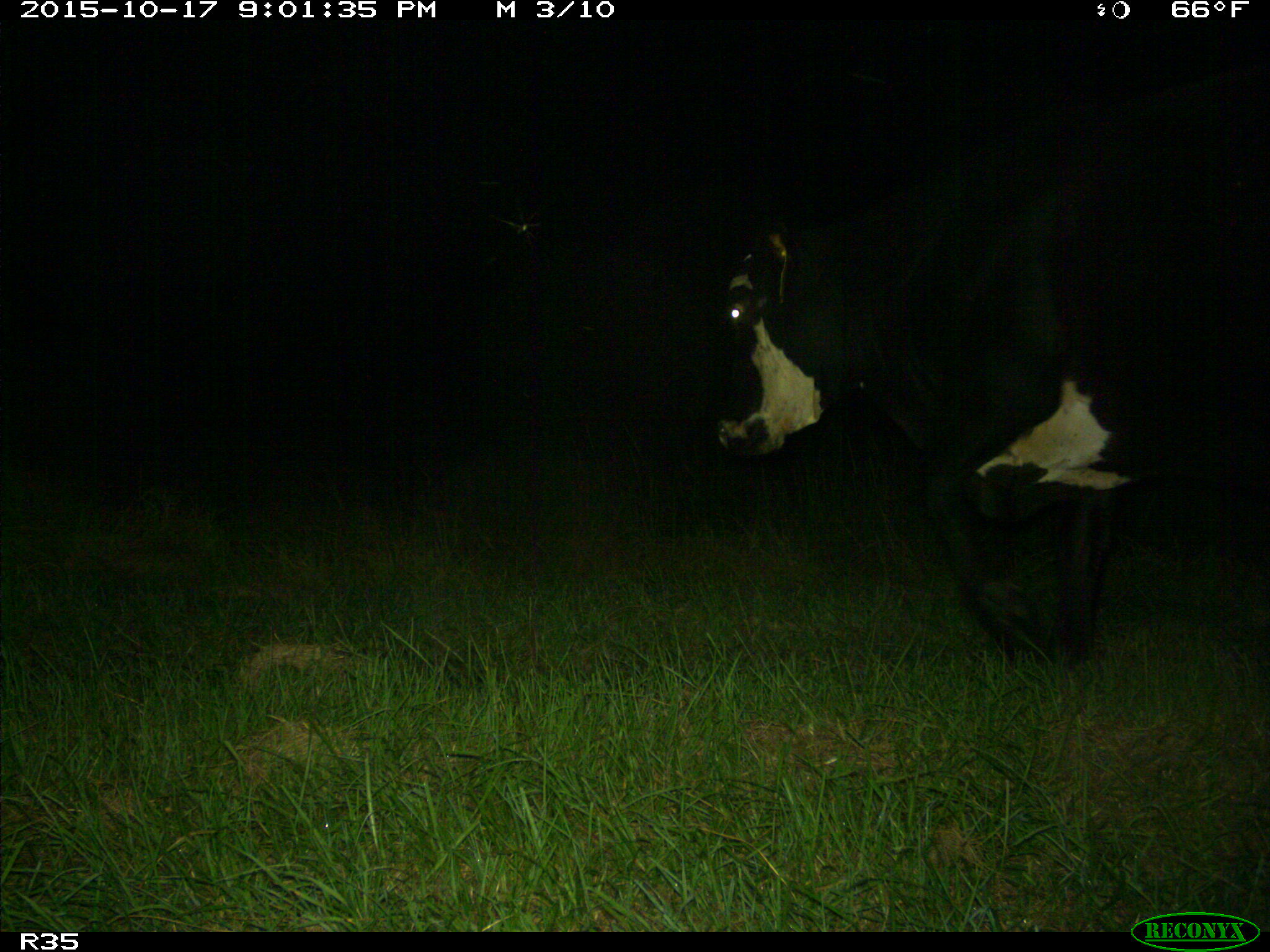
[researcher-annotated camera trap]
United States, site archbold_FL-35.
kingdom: Animalia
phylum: Chordata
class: Mammalia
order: Artiodactyla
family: Bovidae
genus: Bos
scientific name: Bos taurus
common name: domestic cow